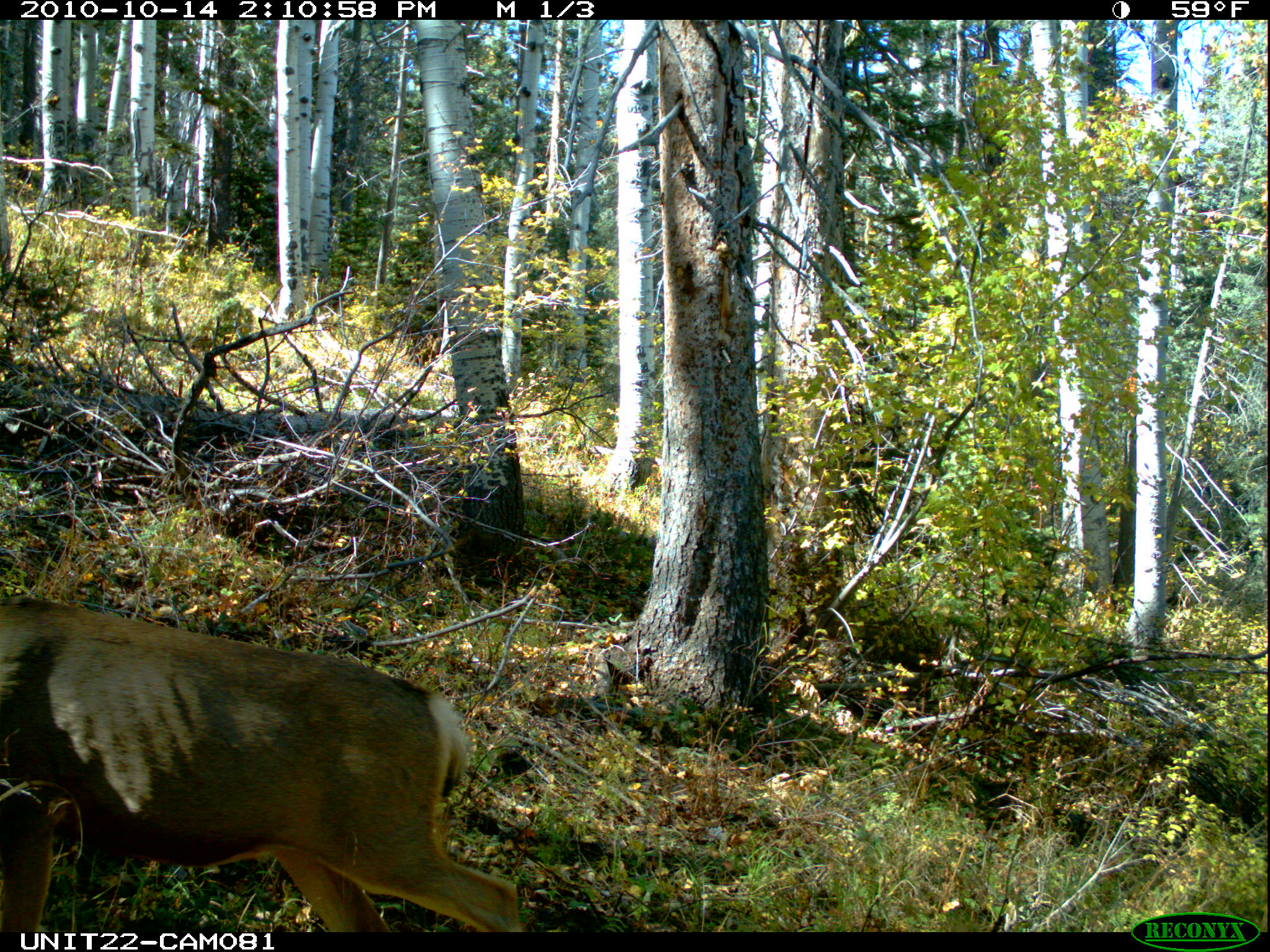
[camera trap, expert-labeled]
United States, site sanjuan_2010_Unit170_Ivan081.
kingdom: Animalia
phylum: Chordata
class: Mammalia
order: Artiodactyla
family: Cervidae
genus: Odocoileus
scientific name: Odocoileus hemionus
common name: mule deer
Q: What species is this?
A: Odocoileus hemionus (mule deer).